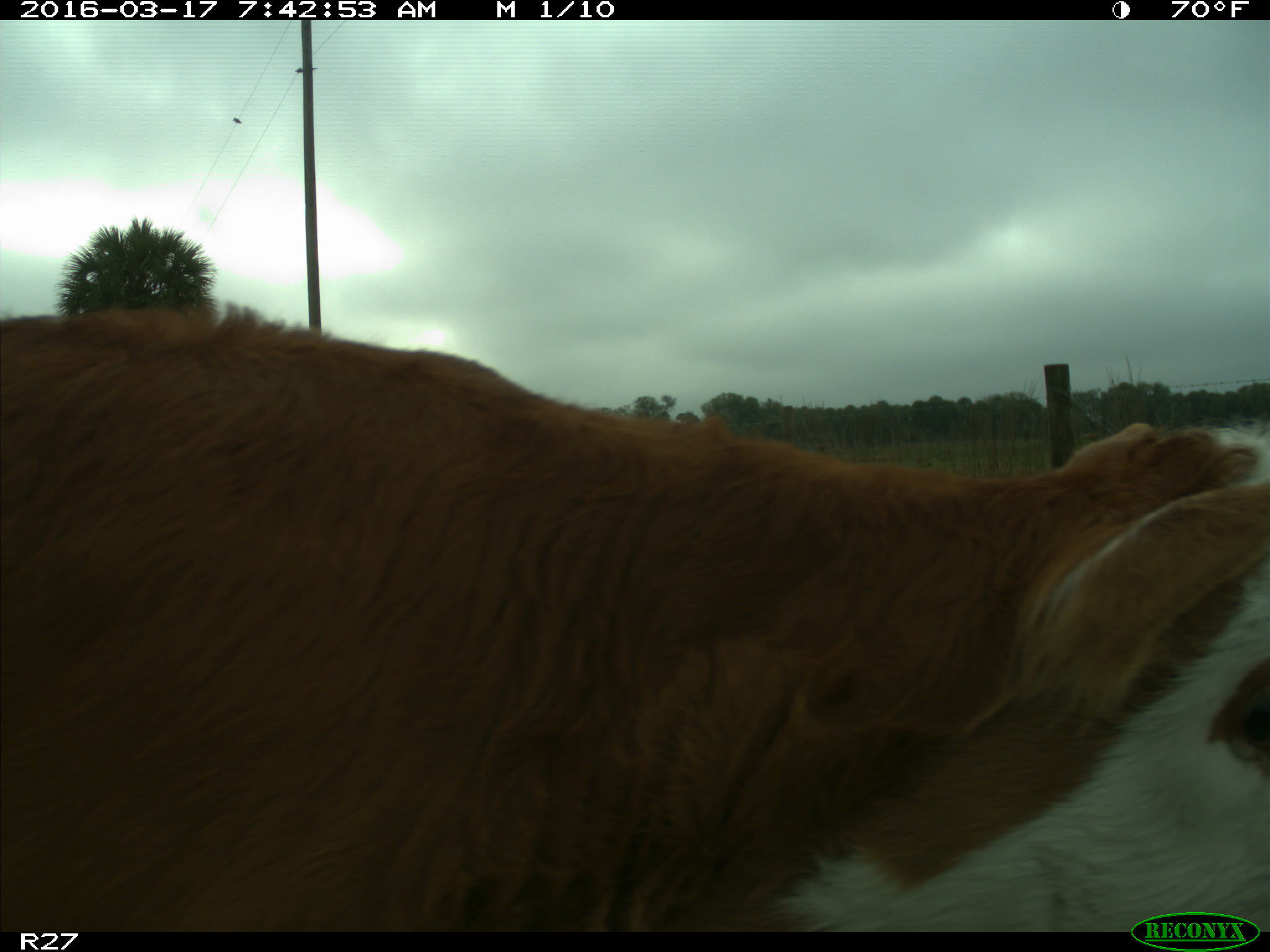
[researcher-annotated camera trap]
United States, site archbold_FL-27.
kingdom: Animalia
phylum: Chordata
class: Mammalia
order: Artiodactyla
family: Bovidae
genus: Bos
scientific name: Bos taurus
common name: domestic cow